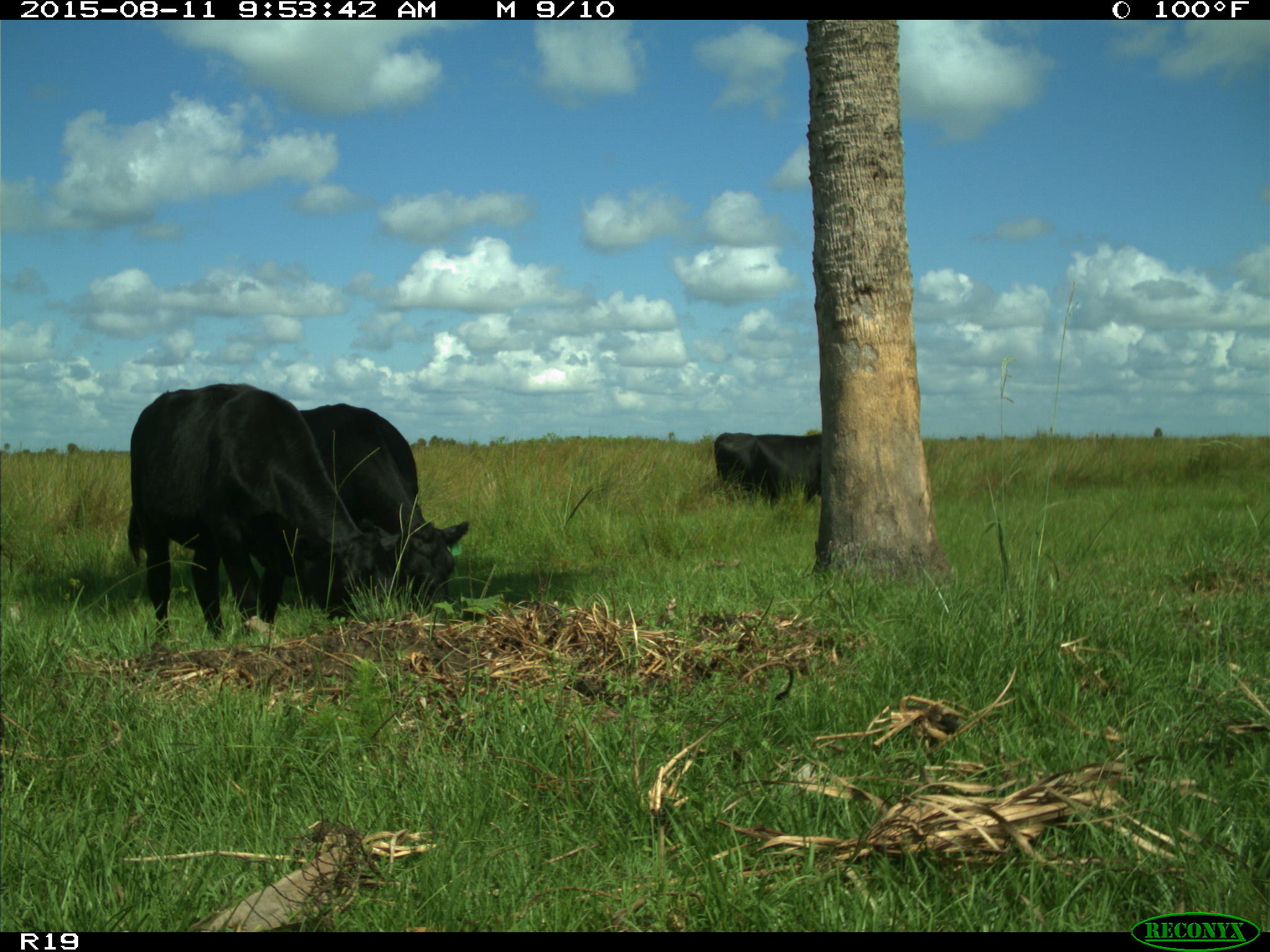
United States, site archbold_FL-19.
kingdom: Animalia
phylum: Chordata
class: Mammalia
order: Artiodactyla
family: Bovidae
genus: Bos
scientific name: Bos taurus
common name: domestic cow